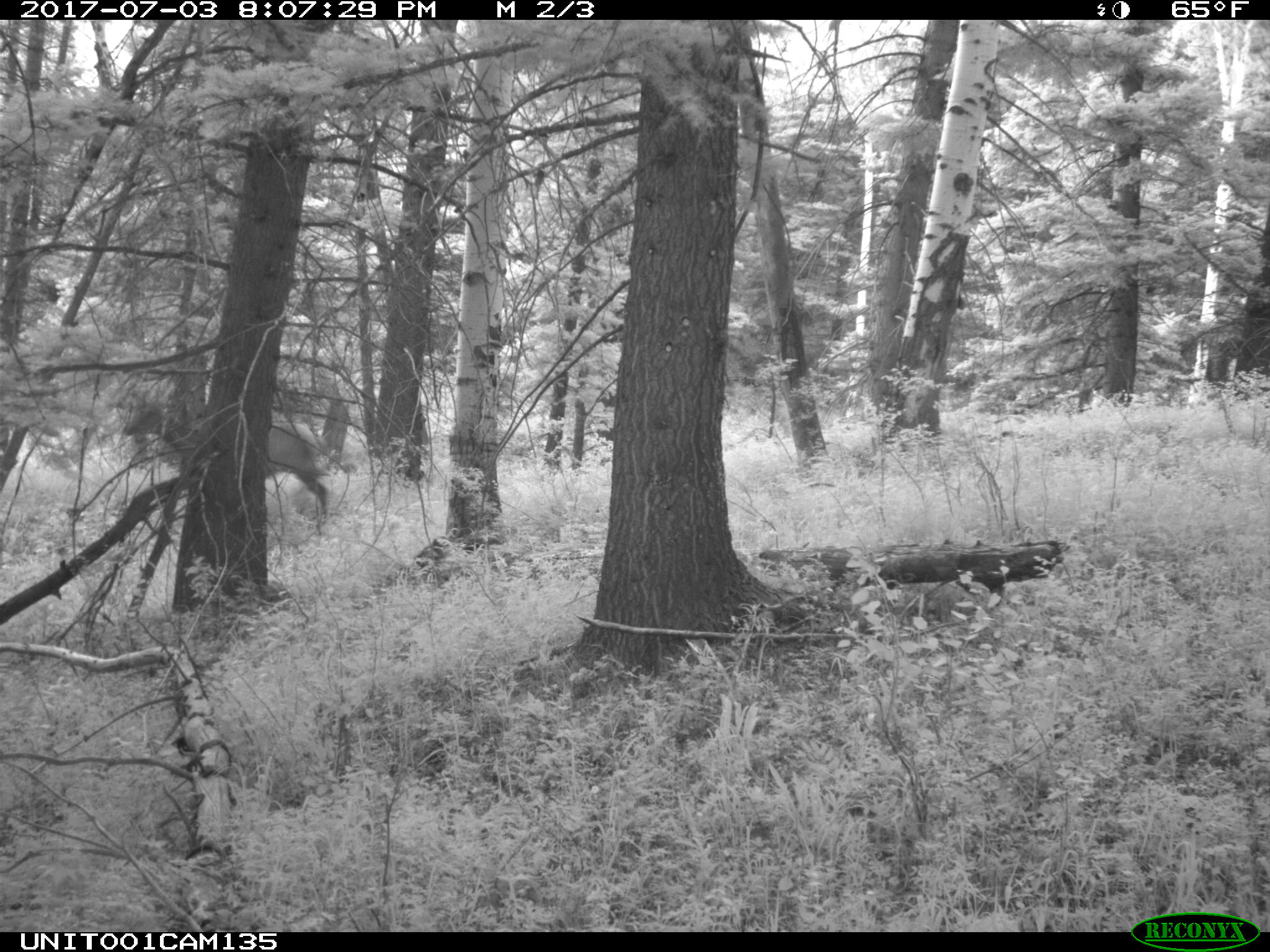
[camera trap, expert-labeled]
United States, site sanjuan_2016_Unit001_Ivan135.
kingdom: Animalia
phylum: Chordata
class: Mammalia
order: Artiodactyla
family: Cervidae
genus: Cervus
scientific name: Cervus elaphus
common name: red deer